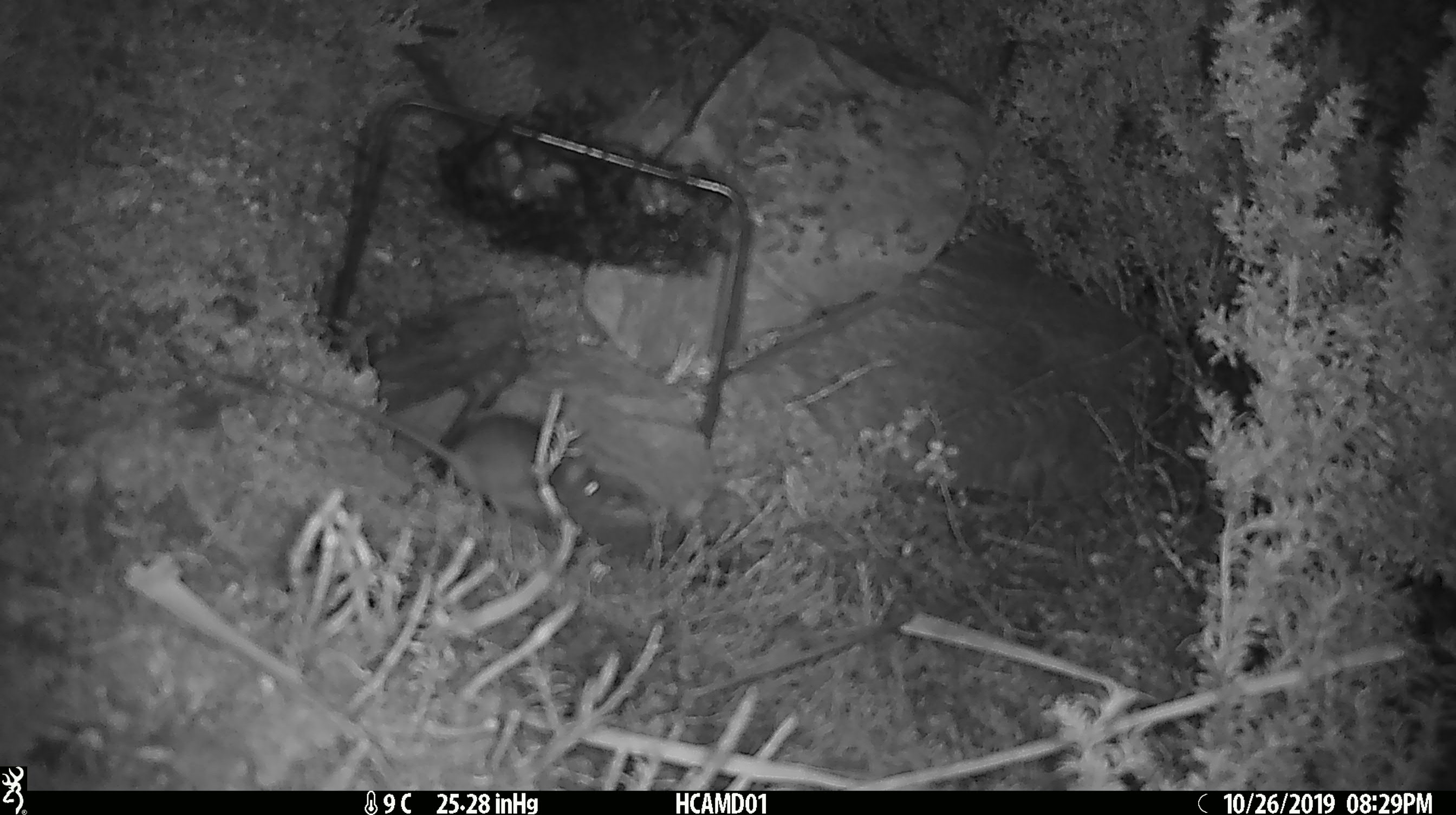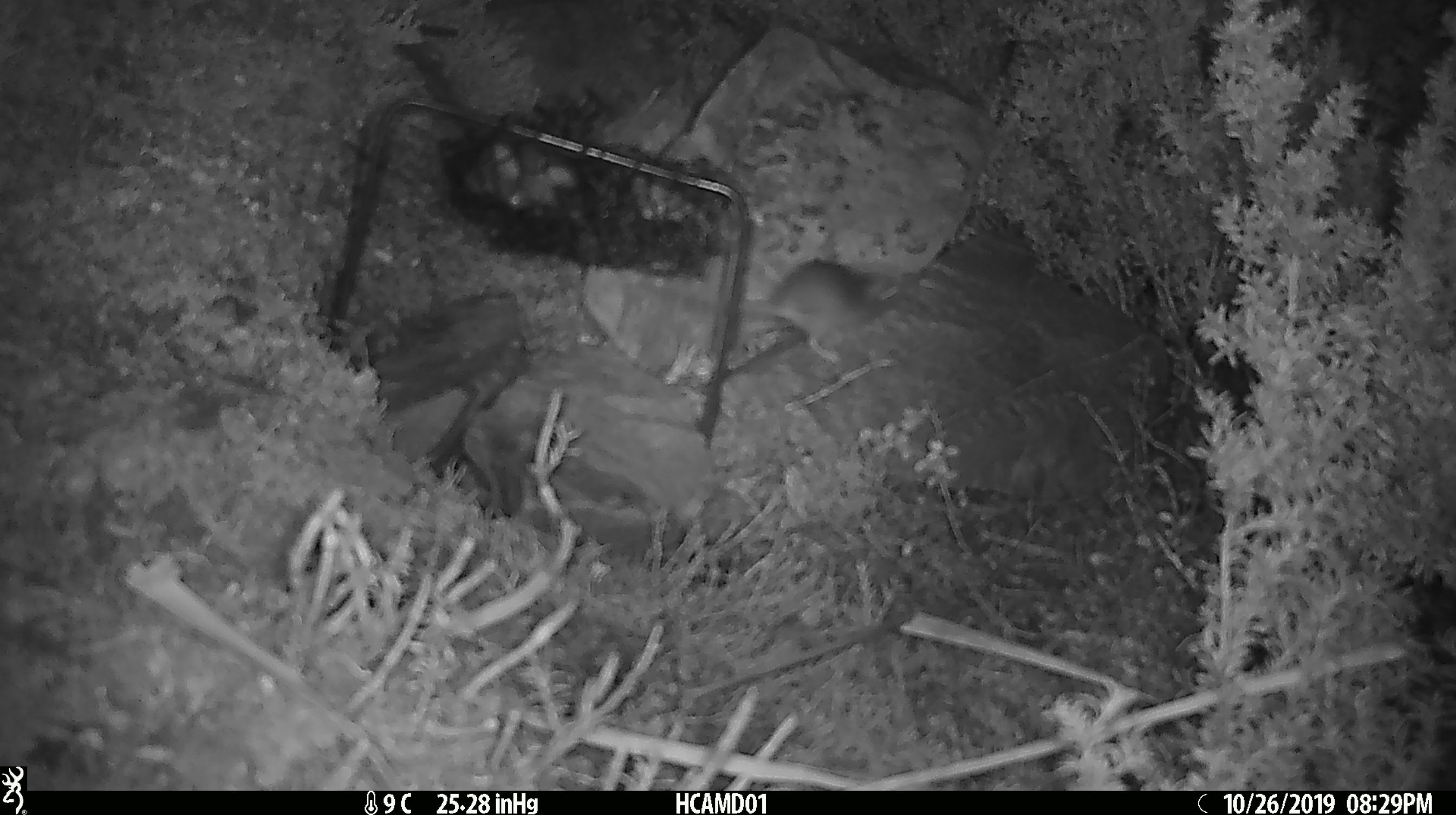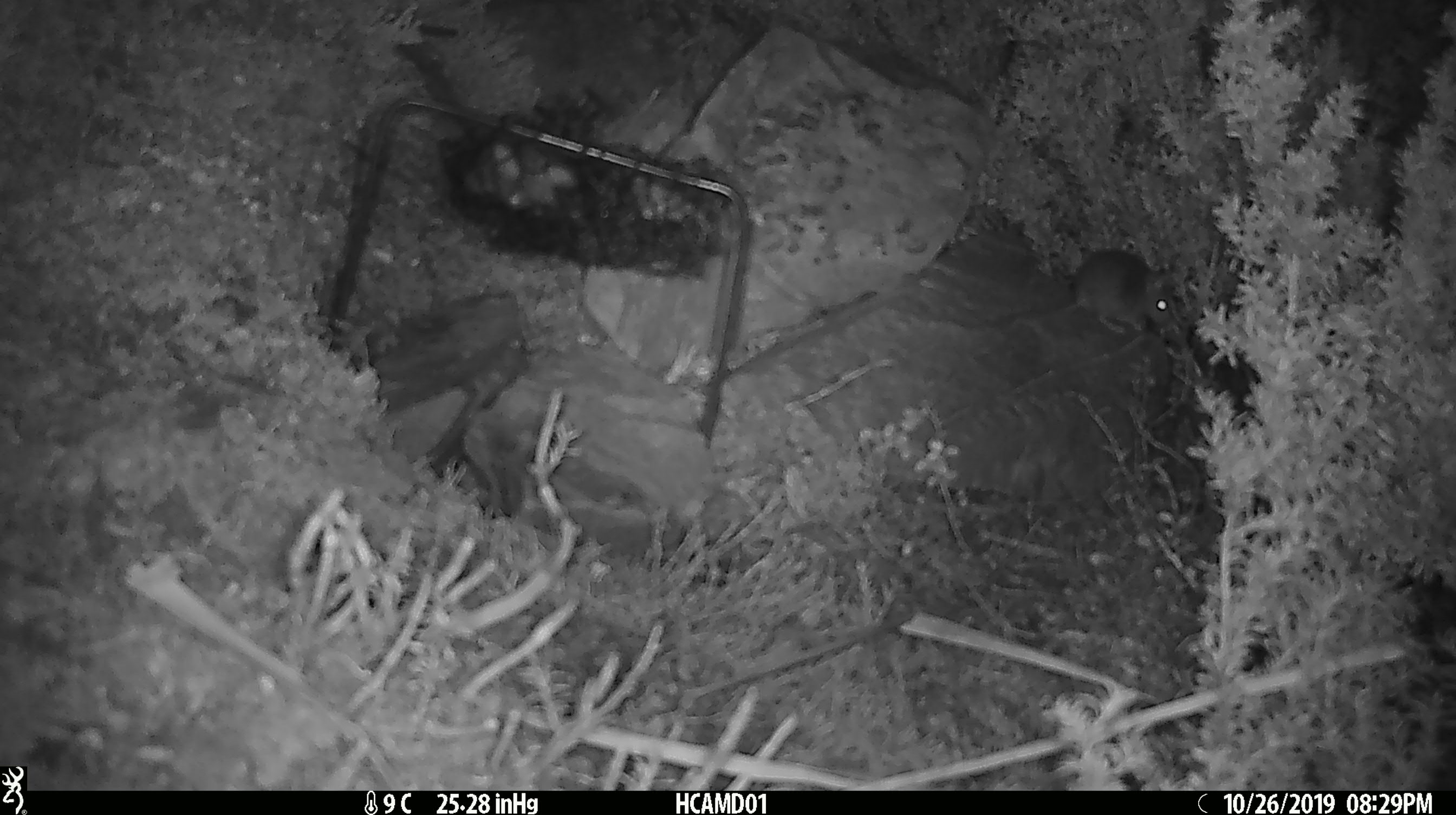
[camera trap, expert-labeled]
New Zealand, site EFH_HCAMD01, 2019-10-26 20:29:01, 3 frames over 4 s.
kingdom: Animalia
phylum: Chordata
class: Mammalia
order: Rodentia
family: Muridae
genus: Mus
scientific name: Mus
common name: mouse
Mouse (Mus).